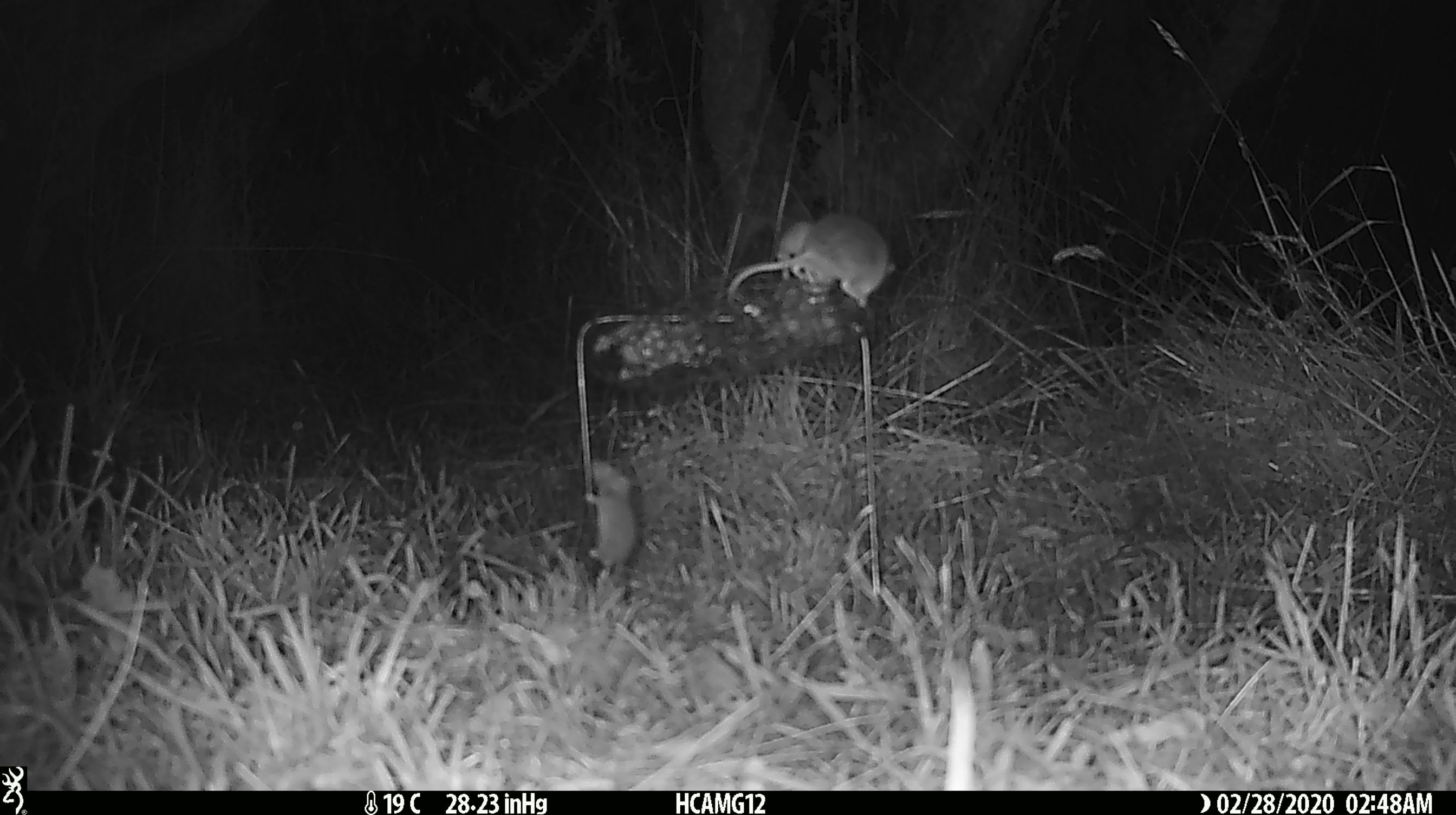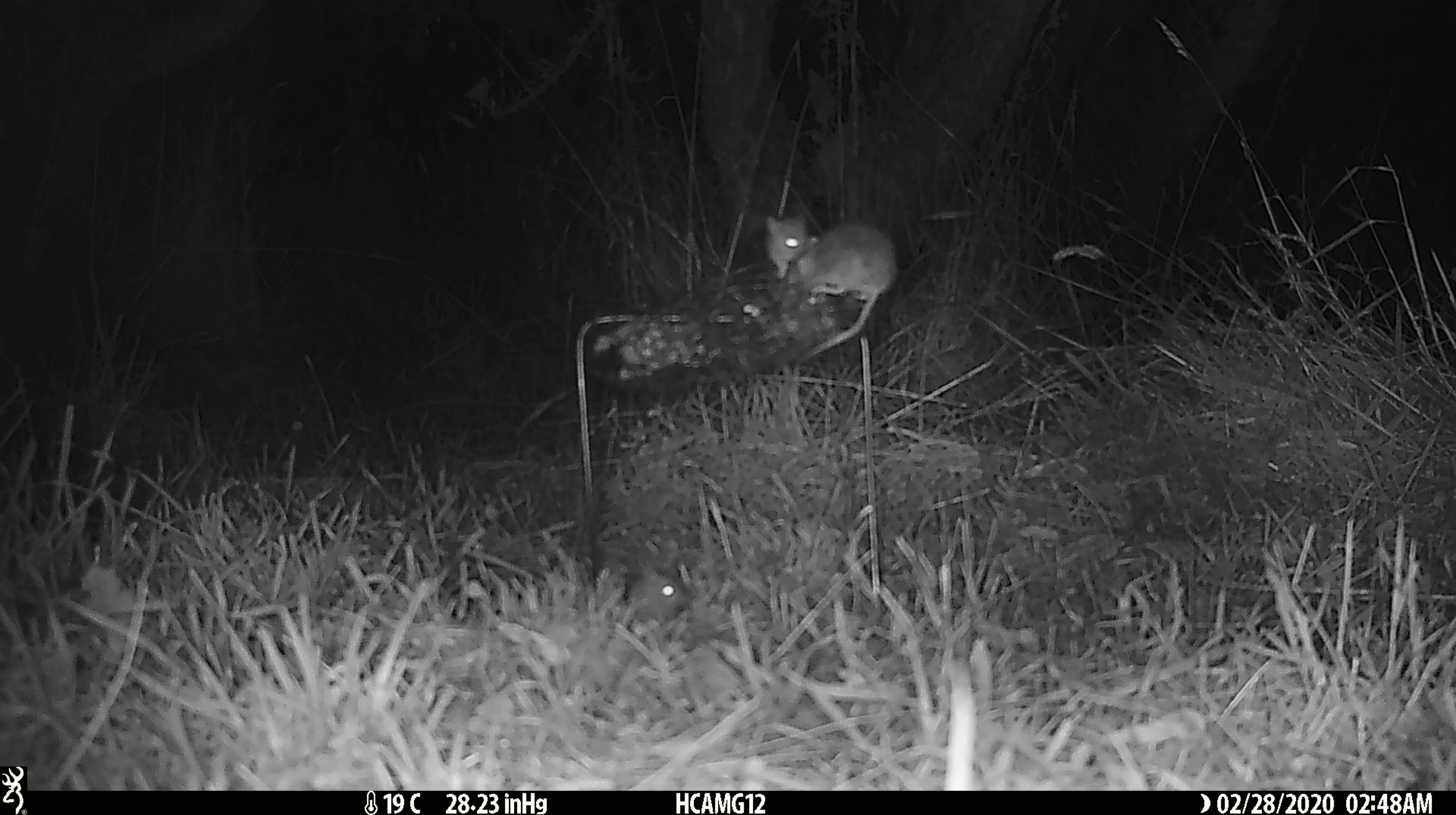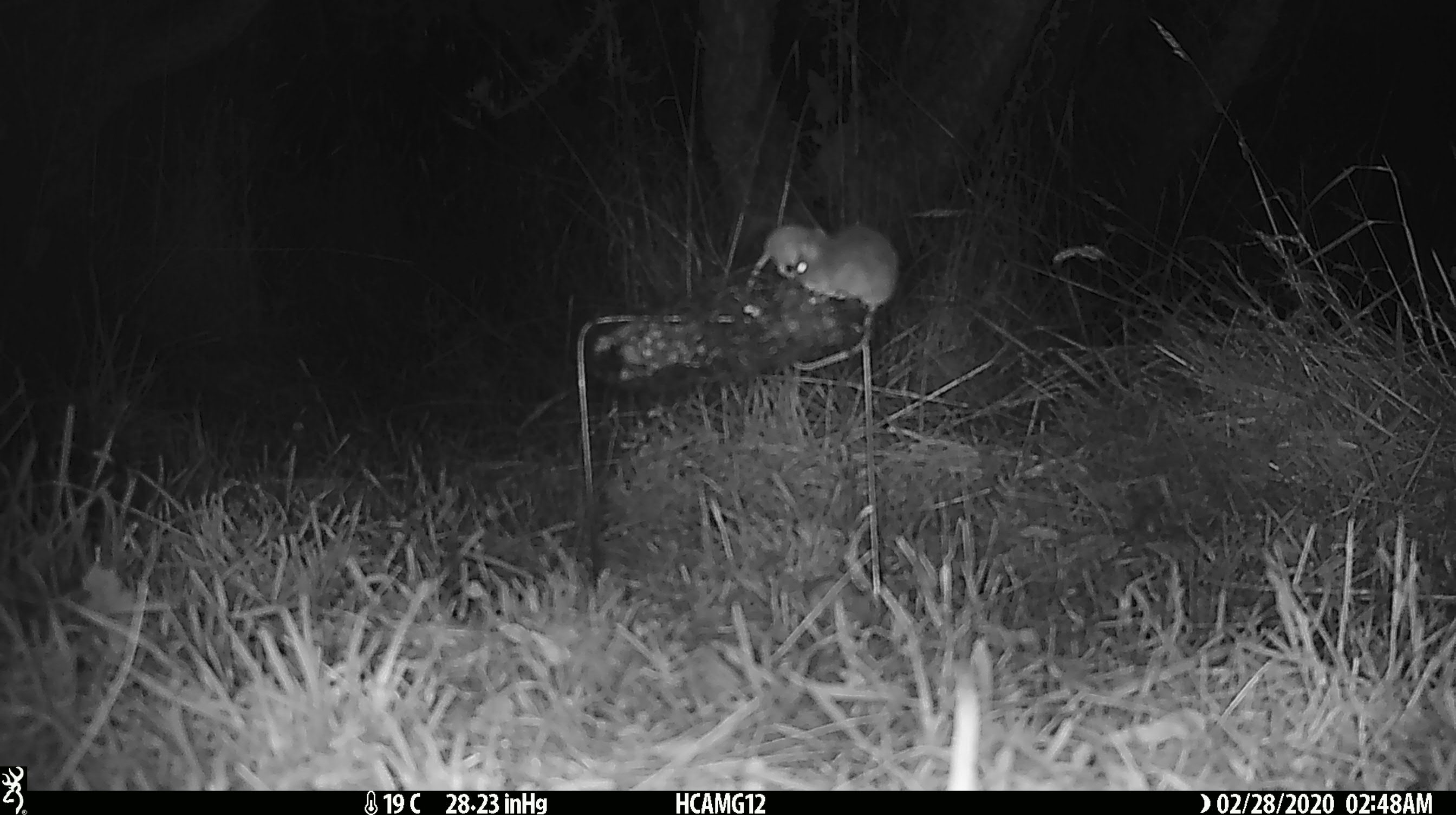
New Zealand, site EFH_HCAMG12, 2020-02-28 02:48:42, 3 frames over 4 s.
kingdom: Animalia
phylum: Chordata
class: Mammalia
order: Rodentia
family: Muridae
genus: Mus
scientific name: Mus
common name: mouse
Mouse (Mus).